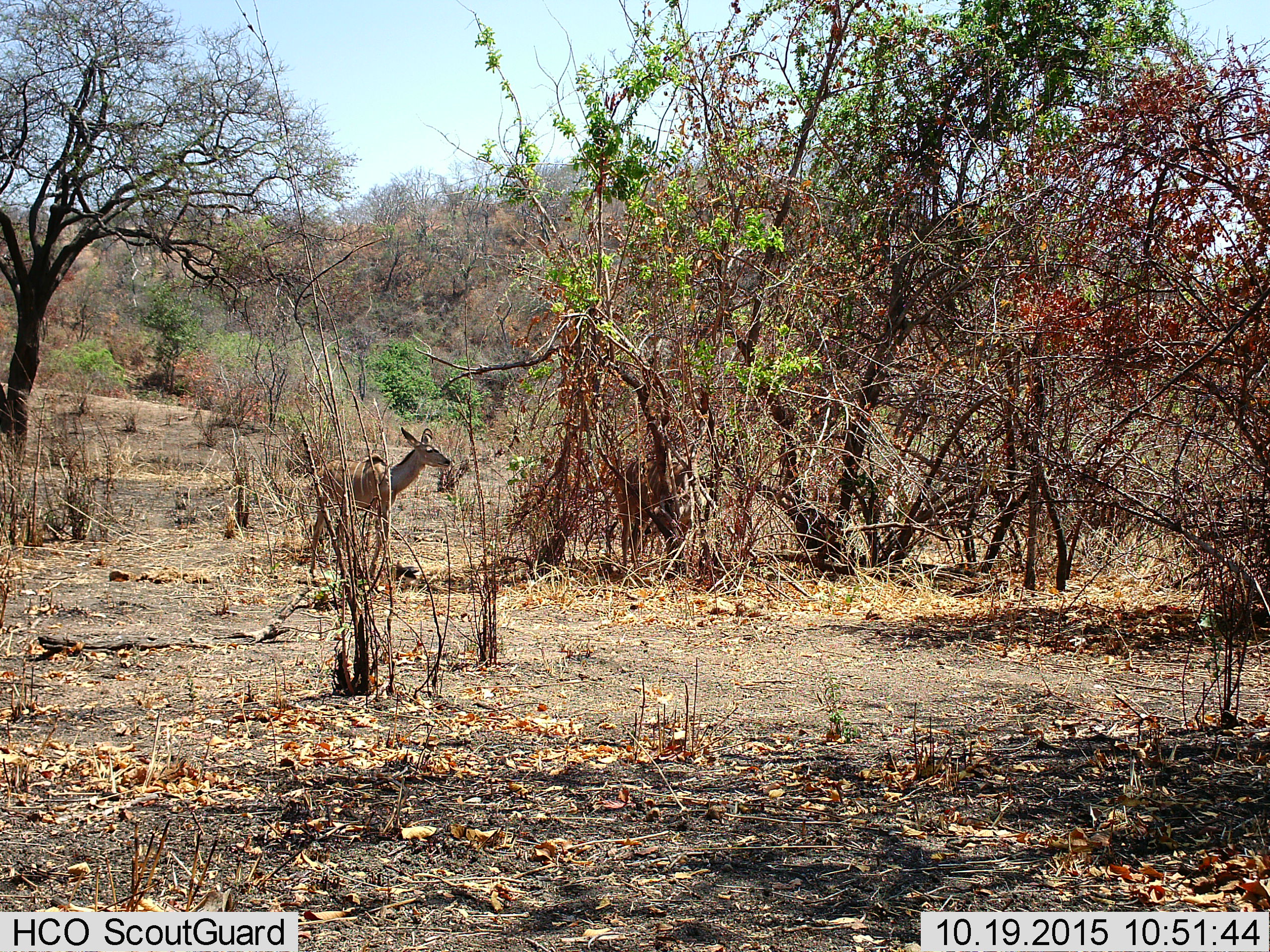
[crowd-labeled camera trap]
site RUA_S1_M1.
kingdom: Animalia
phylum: Chordata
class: Mammalia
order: Artiodactyla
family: Bovidae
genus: Tragelaphus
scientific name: Tragelaphus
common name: kudu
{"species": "kudu (Tragelaphus)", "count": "1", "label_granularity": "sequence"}